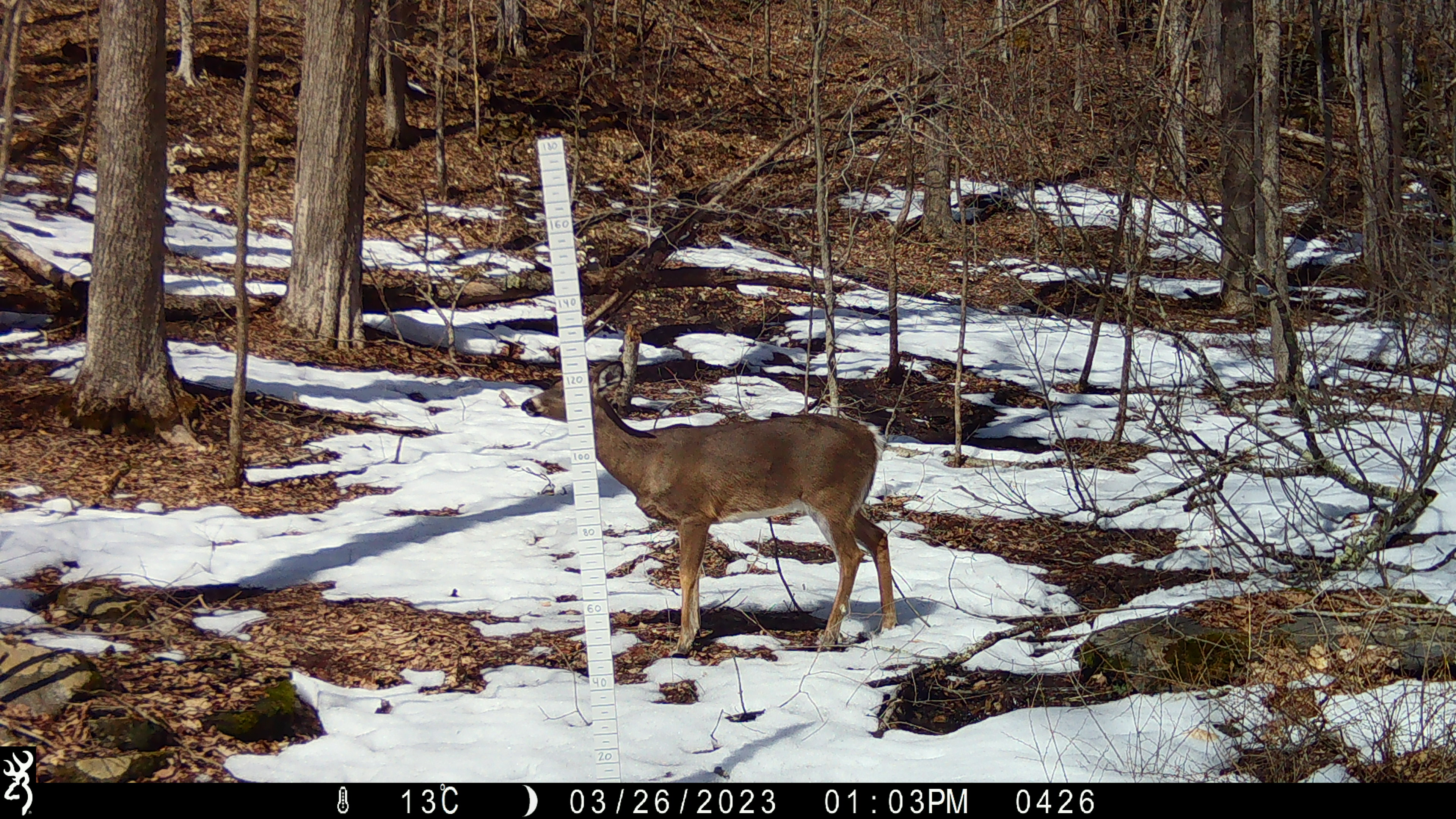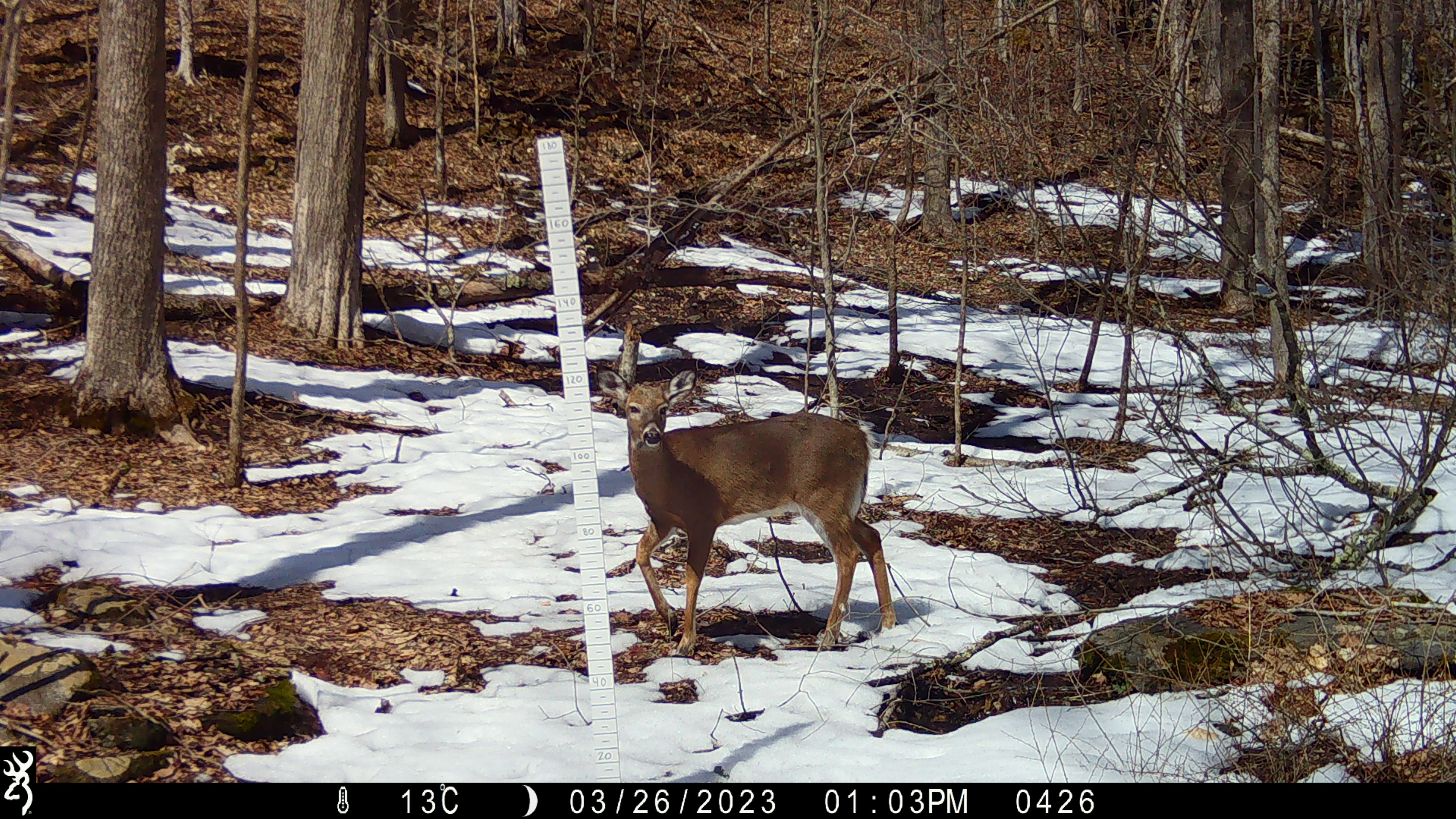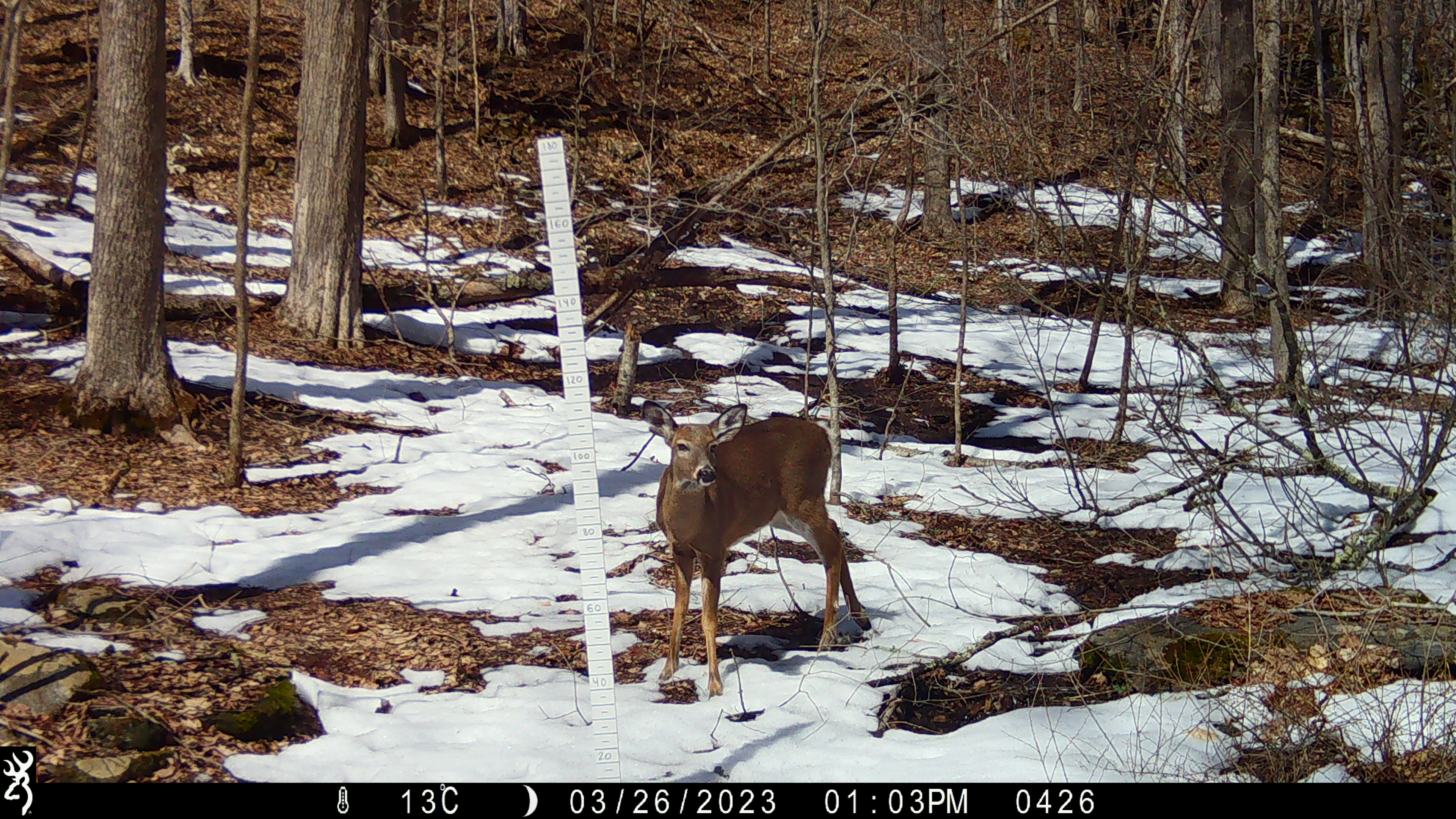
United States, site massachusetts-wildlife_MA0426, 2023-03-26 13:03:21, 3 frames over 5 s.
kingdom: Animalia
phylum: Chordata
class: Mammalia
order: Artiodactyla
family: Cervidae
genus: Odocoileus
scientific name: Odocoileus virginianus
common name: white-tailed deer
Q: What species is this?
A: White-tailed deer (Odocoileus virginianus).